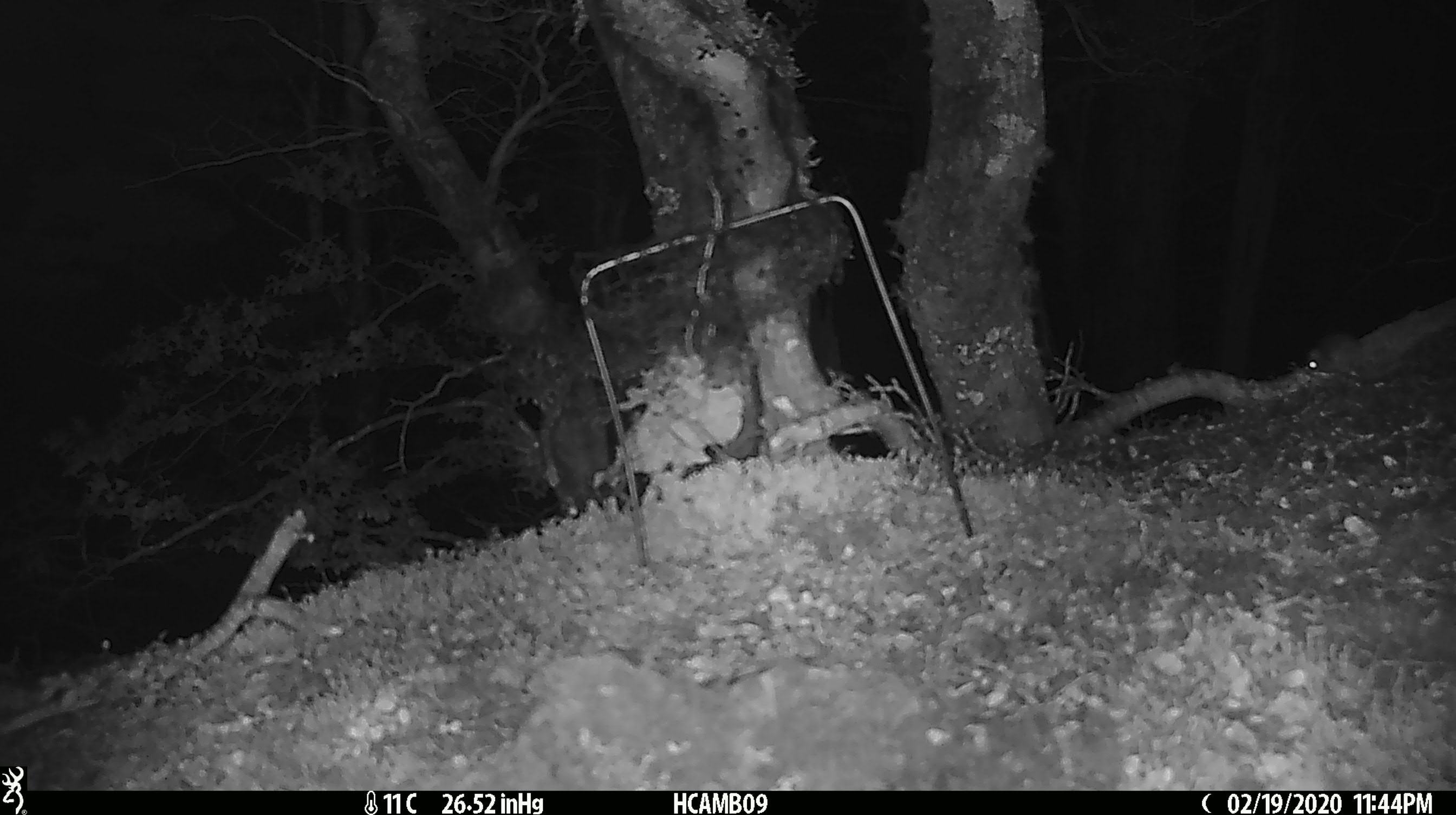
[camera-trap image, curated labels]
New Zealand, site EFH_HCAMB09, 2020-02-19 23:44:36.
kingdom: Animalia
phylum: Chordata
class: Mammalia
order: Rodentia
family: Muridae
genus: Mus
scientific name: Mus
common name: mouse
Mouse (Mus).